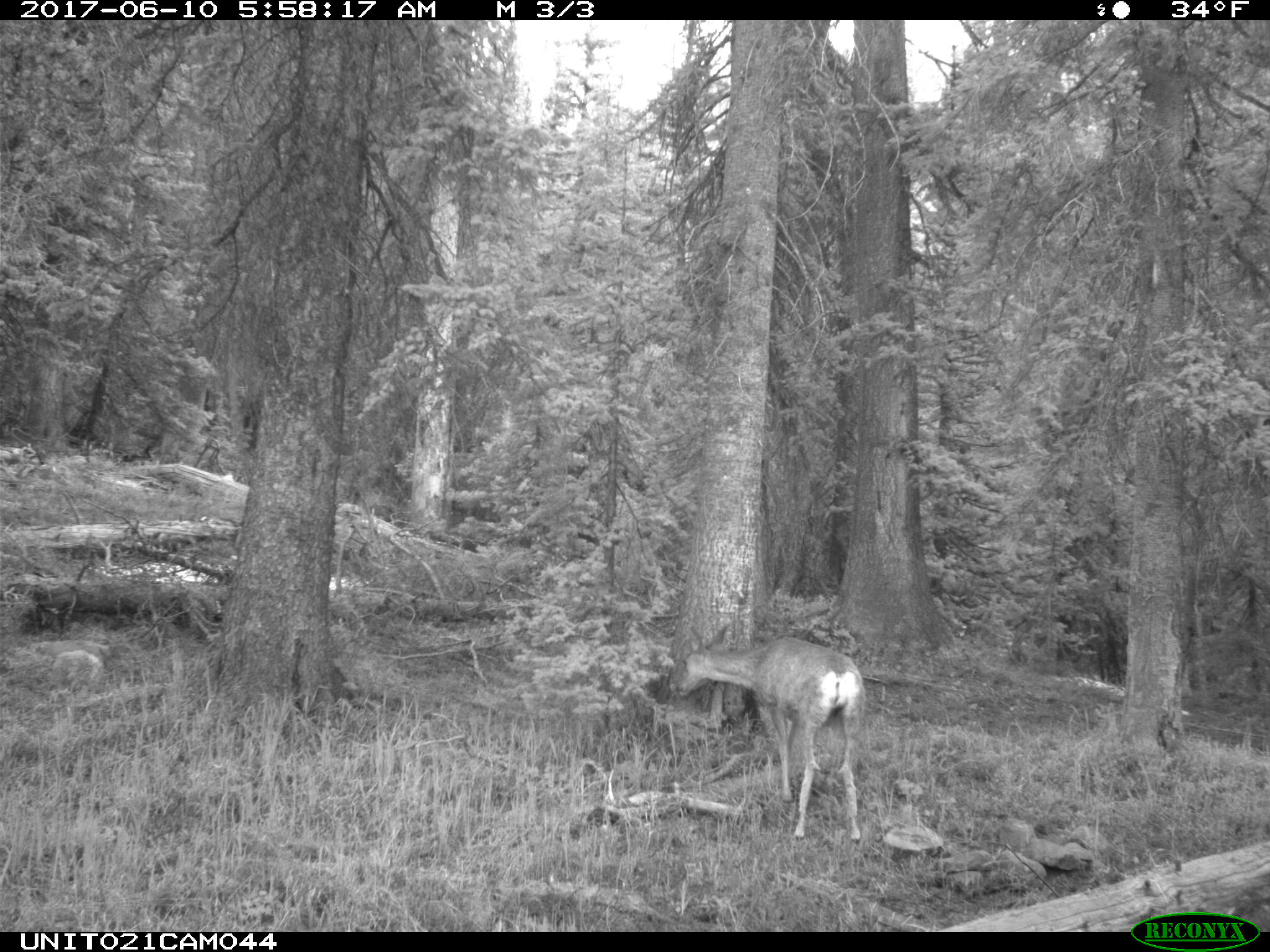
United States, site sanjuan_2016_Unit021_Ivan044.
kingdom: Animalia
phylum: Chordata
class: Mammalia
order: Artiodactyla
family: Cervidae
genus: Odocoileus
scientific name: Odocoileus hemionus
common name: mule deer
Odocoileus hemionus (mule deer).